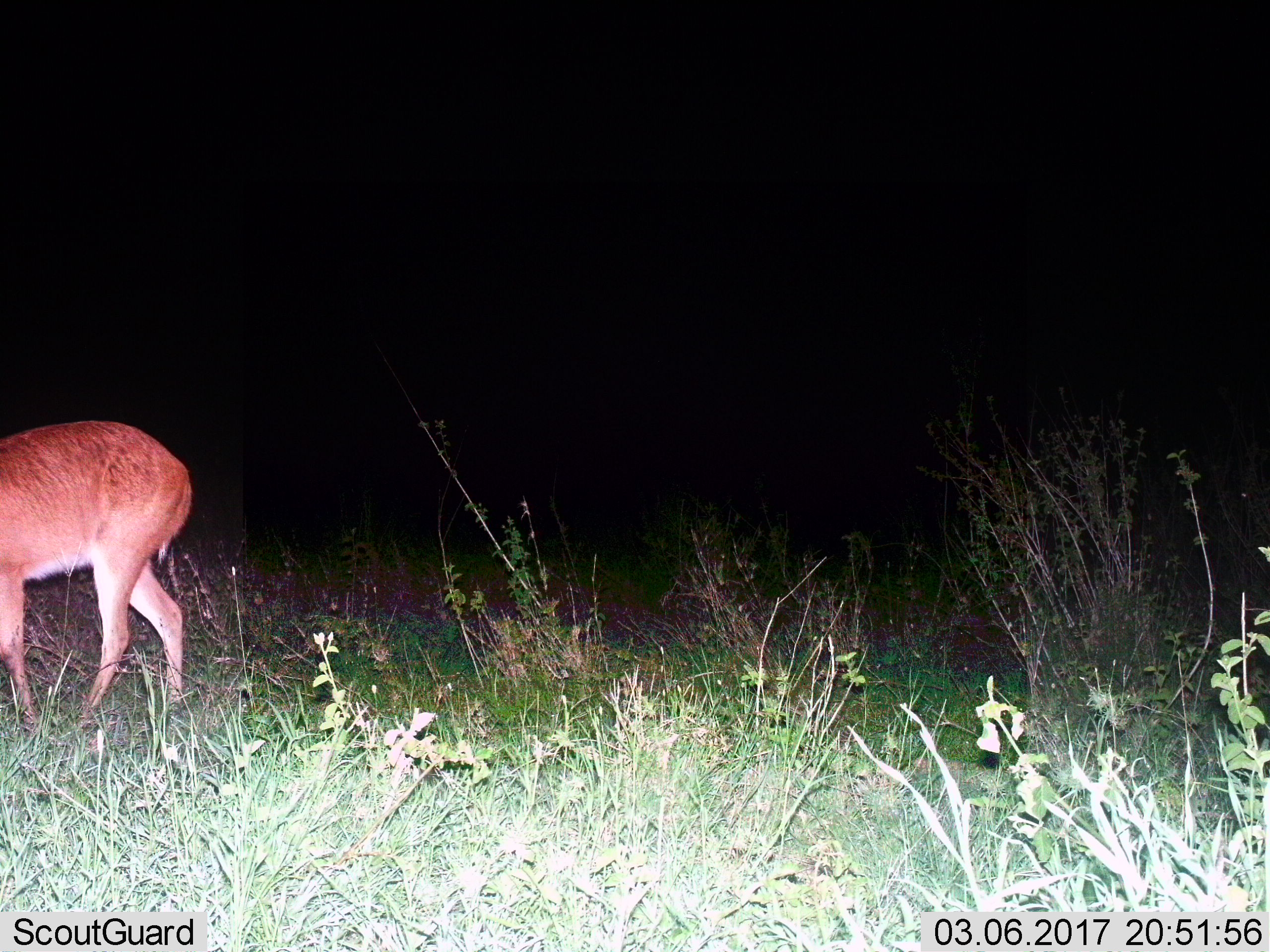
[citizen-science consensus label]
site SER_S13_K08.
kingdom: Animalia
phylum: Chordata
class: Mammalia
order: Artiodactyla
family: Bovidae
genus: Redunca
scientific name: Redunca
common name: reedbuck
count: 1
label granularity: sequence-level